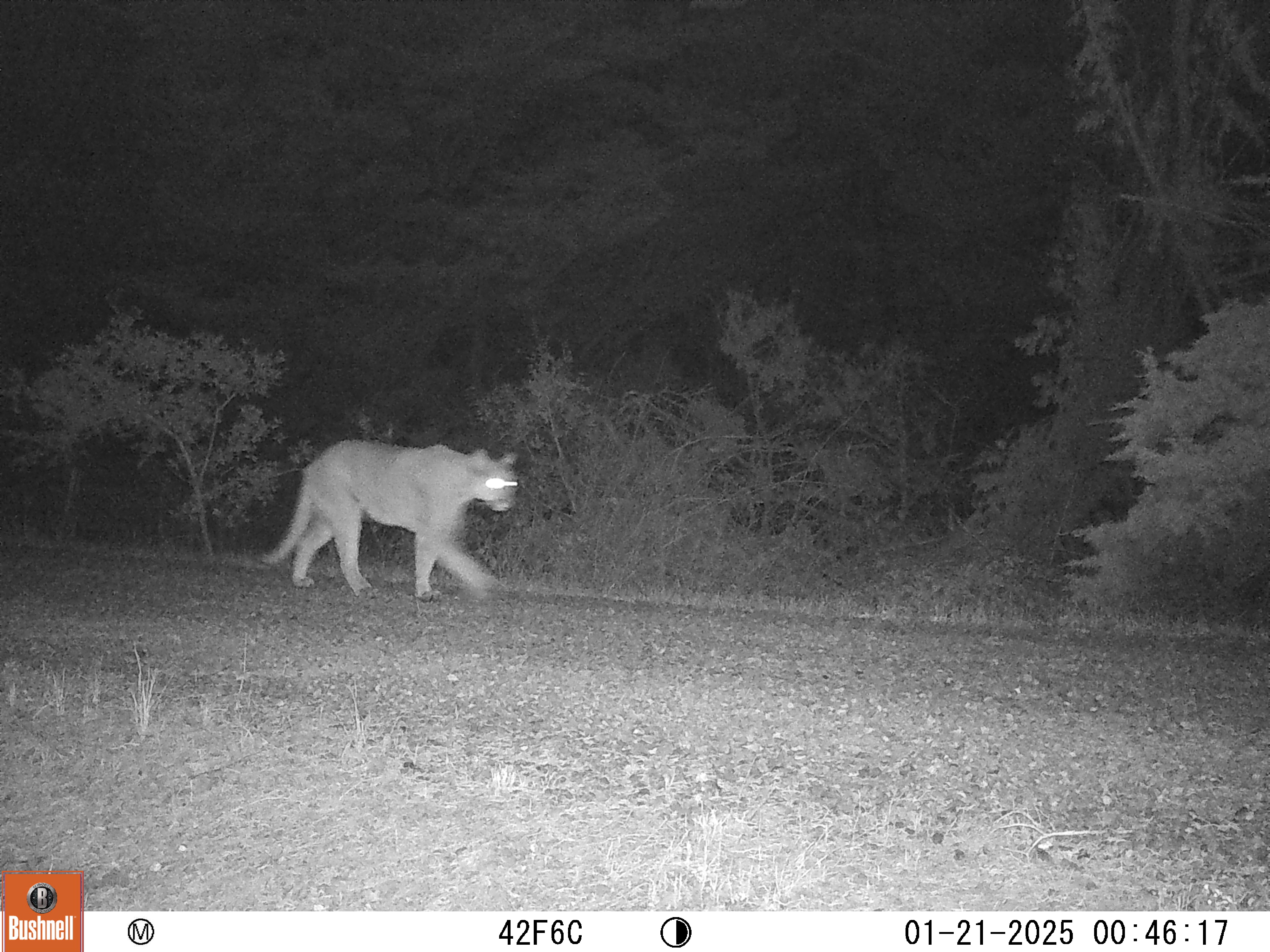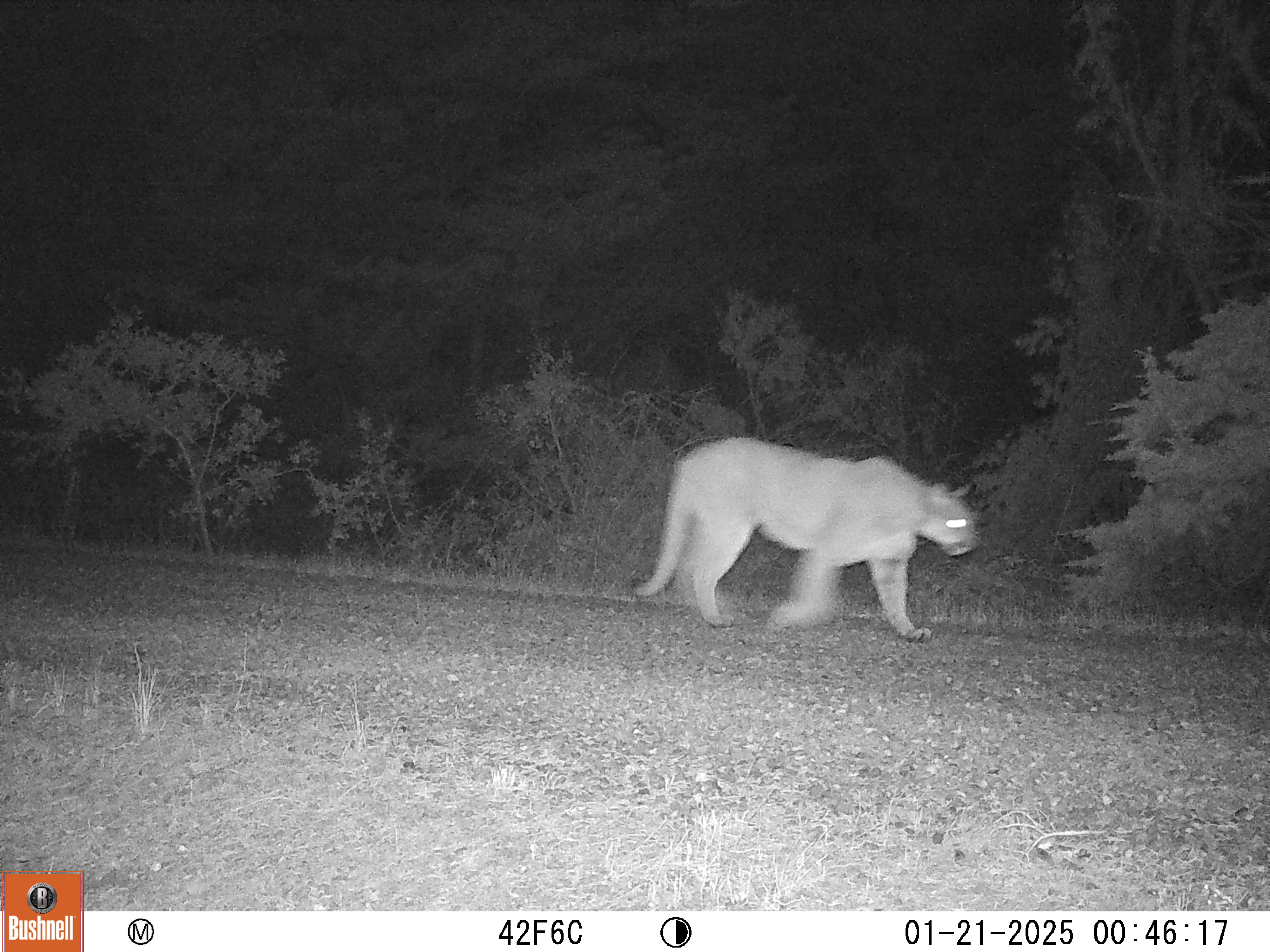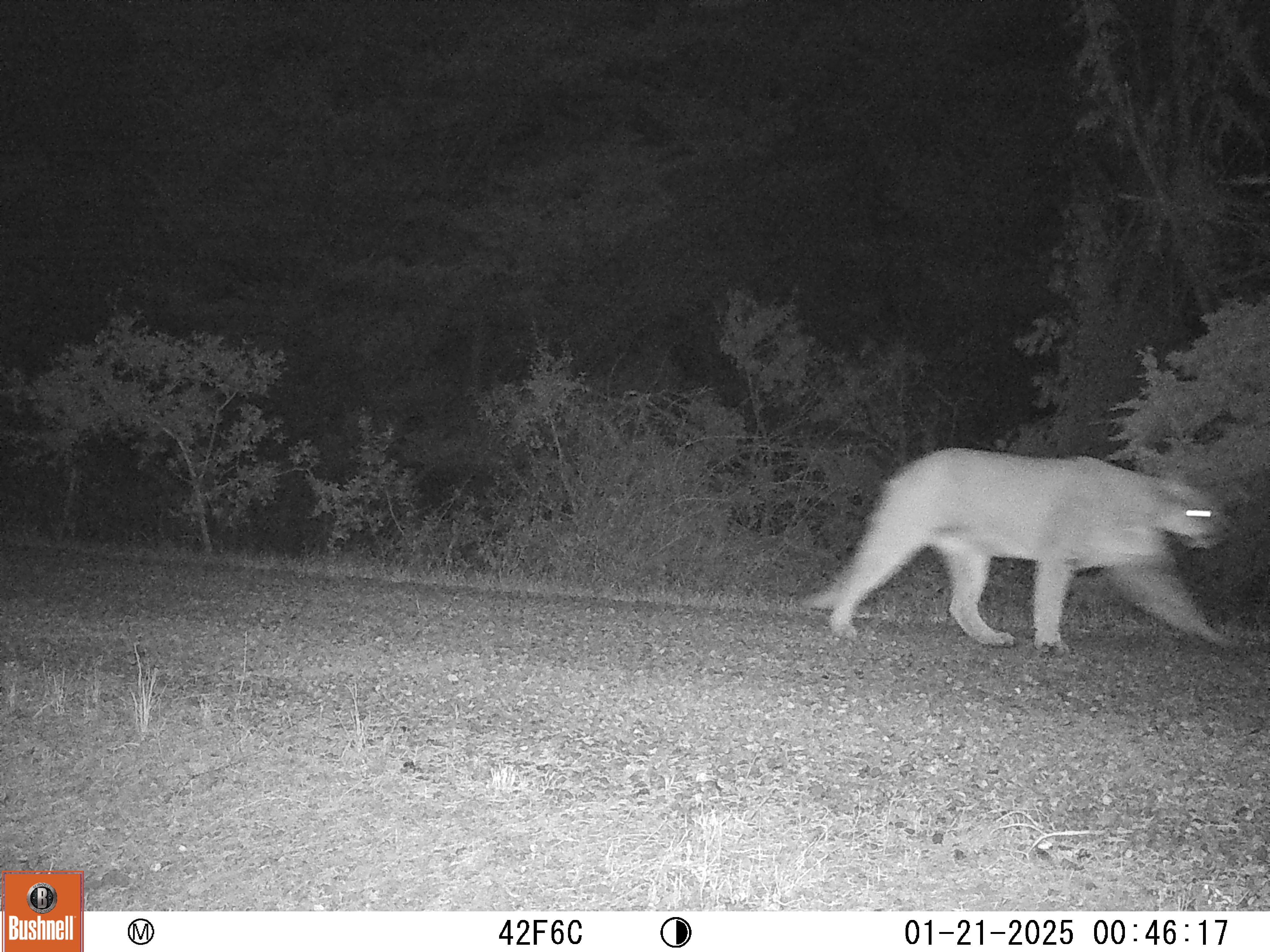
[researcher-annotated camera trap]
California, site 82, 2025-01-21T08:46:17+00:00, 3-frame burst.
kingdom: Animalia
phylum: Chordata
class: Mammalia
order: Carnivora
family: Felidae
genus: Puma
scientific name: Puma concolor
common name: puma